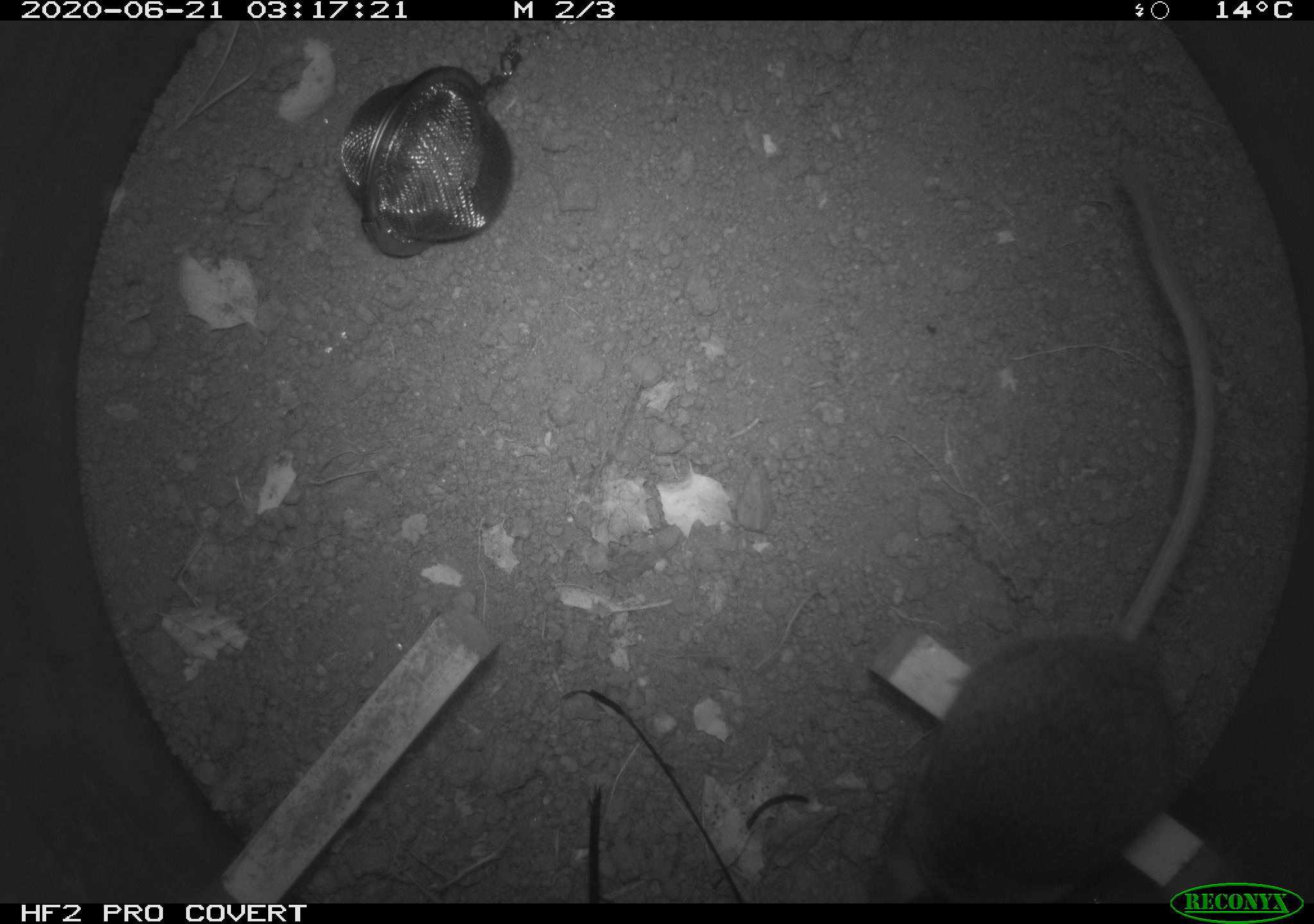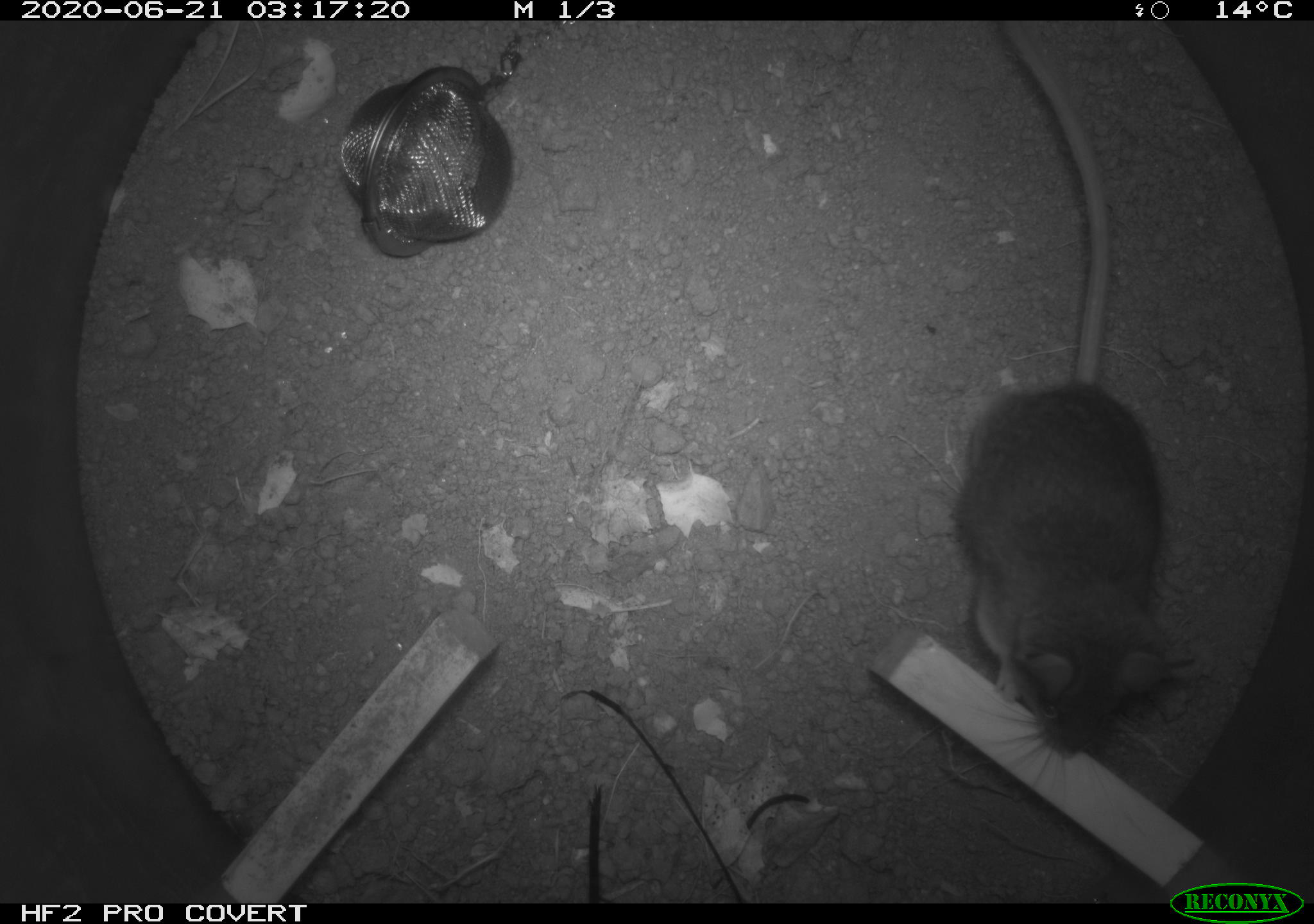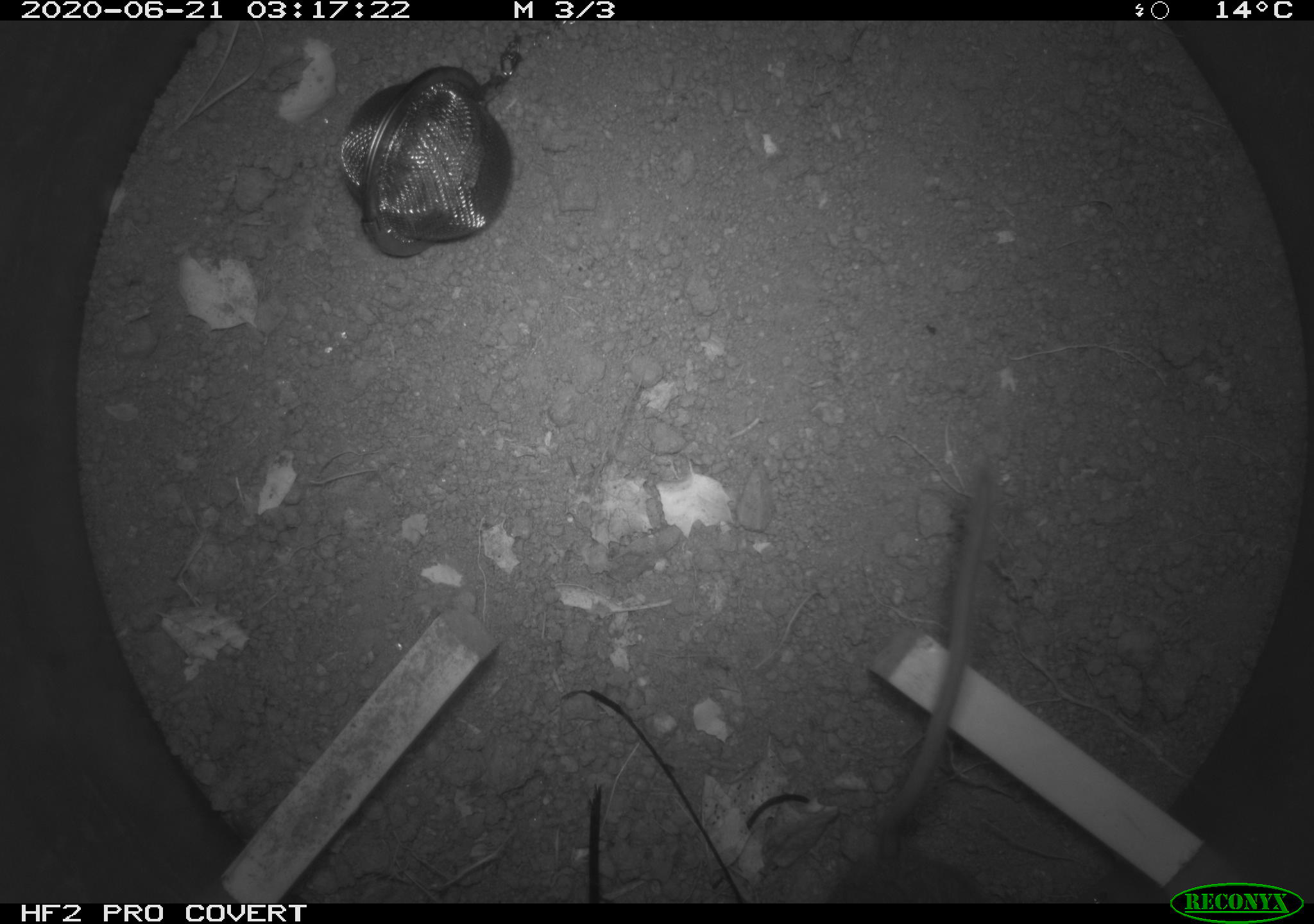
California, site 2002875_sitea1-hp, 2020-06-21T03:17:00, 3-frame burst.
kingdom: Animalia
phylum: Chordata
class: Mammalia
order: Rodentia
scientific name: Rodentia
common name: mouse species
Mouse species (Rodentia).